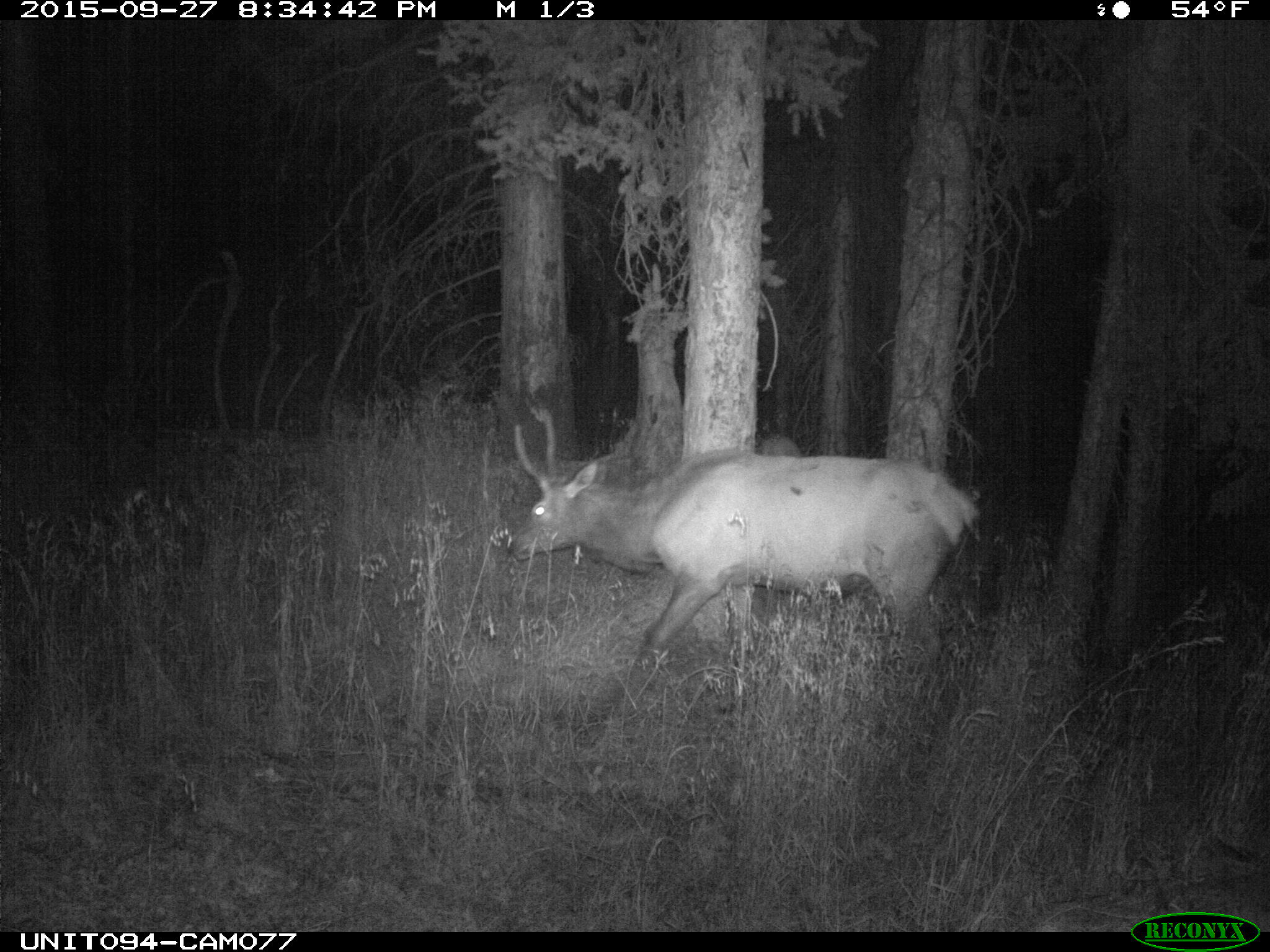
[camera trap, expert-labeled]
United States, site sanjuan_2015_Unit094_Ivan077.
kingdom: Animalia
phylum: Chordata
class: Mammalia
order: Artiodactyla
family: Cervidae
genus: Cervus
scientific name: Cervus elaphus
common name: red deer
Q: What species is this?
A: Cervus elaphus (red deer).